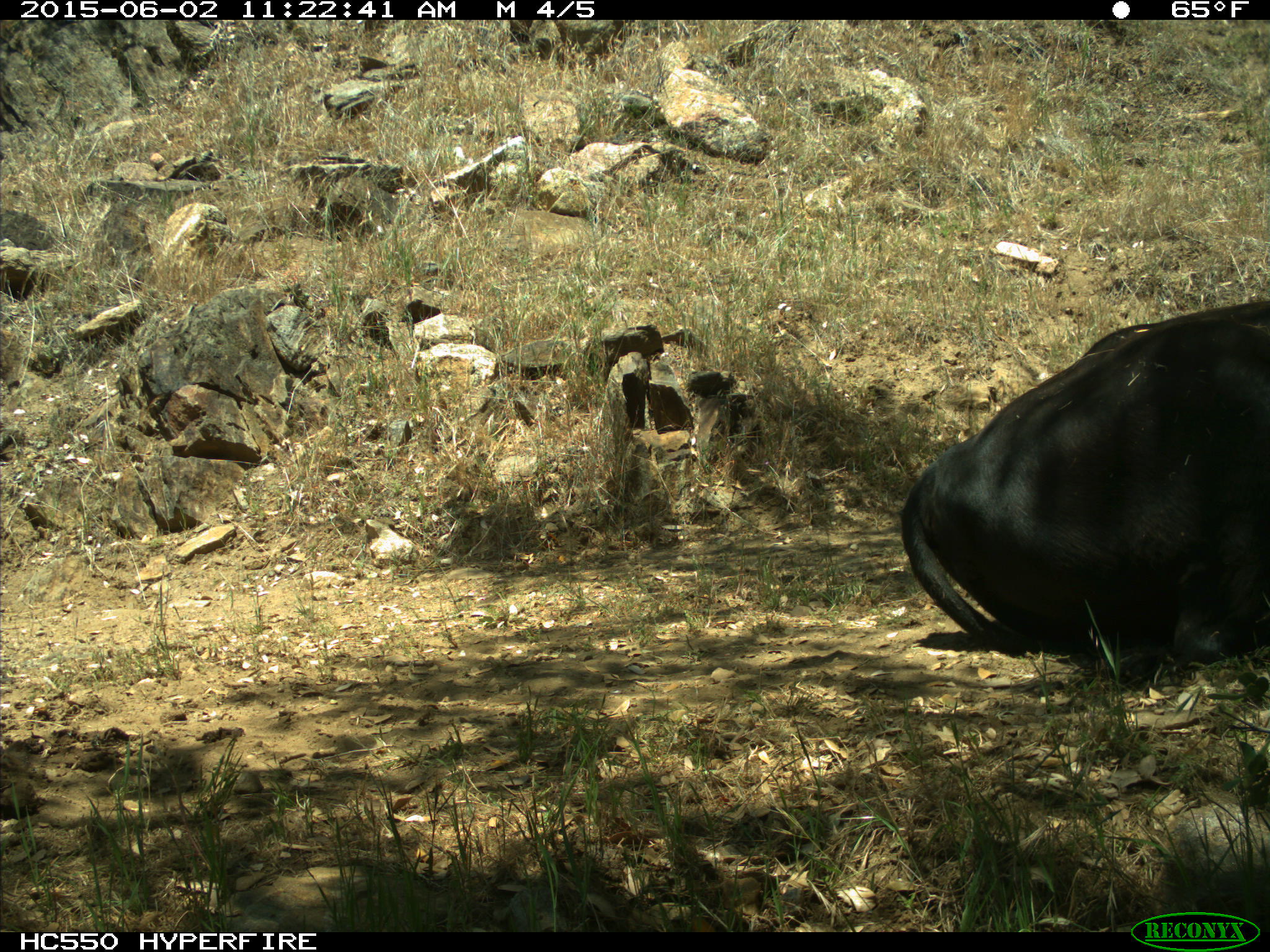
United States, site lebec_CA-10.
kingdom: Animalia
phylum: Chordata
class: Mammalia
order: Artiodactyla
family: Bovidae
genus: Bos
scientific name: Bos taurus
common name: domestic cow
Bos taurus (domestic cow).